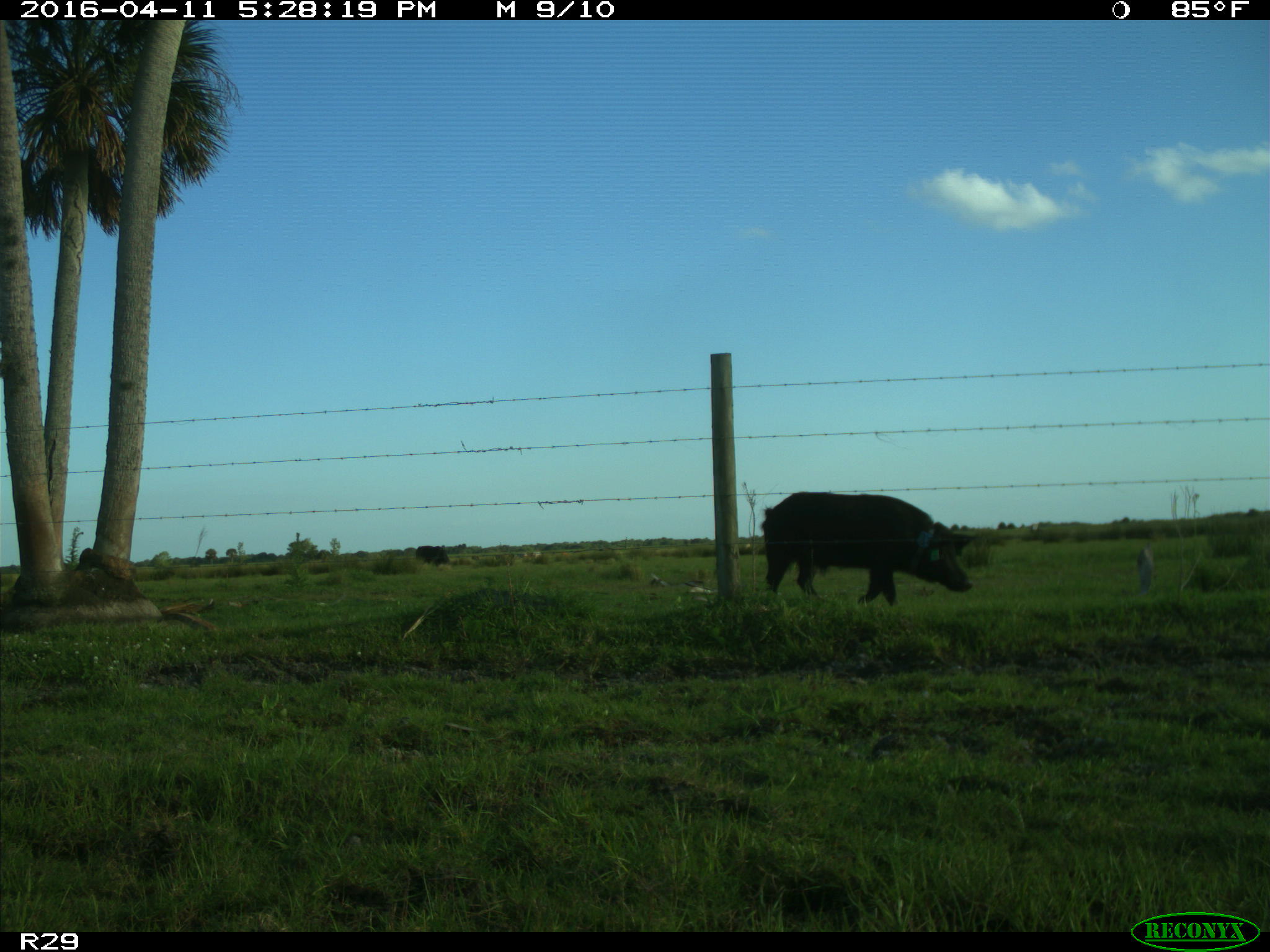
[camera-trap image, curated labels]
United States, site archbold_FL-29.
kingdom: Animalia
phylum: Chordata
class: Mammalia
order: Artiodactyla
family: Suidae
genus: Sus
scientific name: Sus scrofa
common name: wild boar